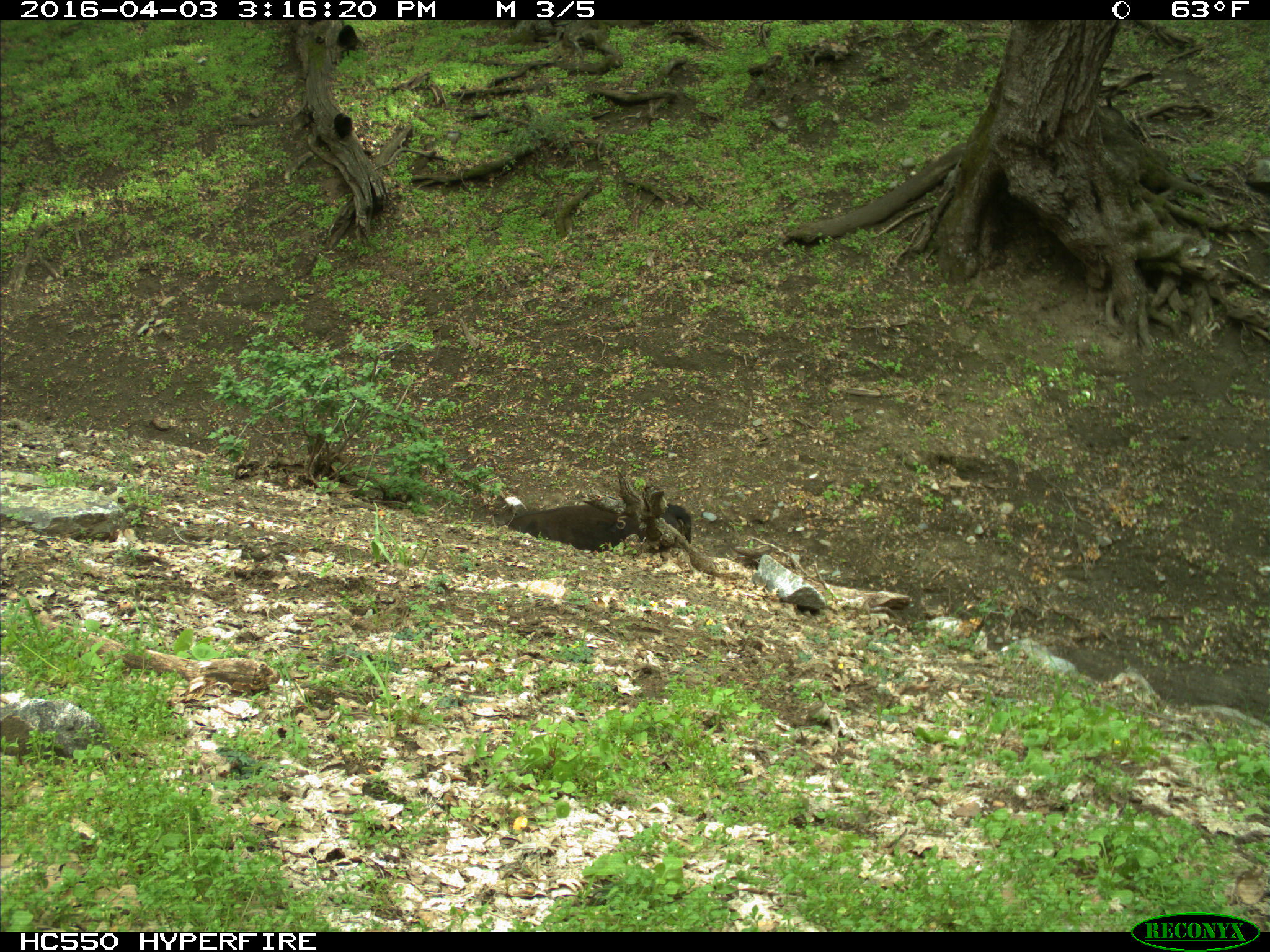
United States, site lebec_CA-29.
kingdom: Animalia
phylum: Chordata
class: Mammalia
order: Artiodactyla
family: Bovidae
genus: Bos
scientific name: Bos taurus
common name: domestic cow